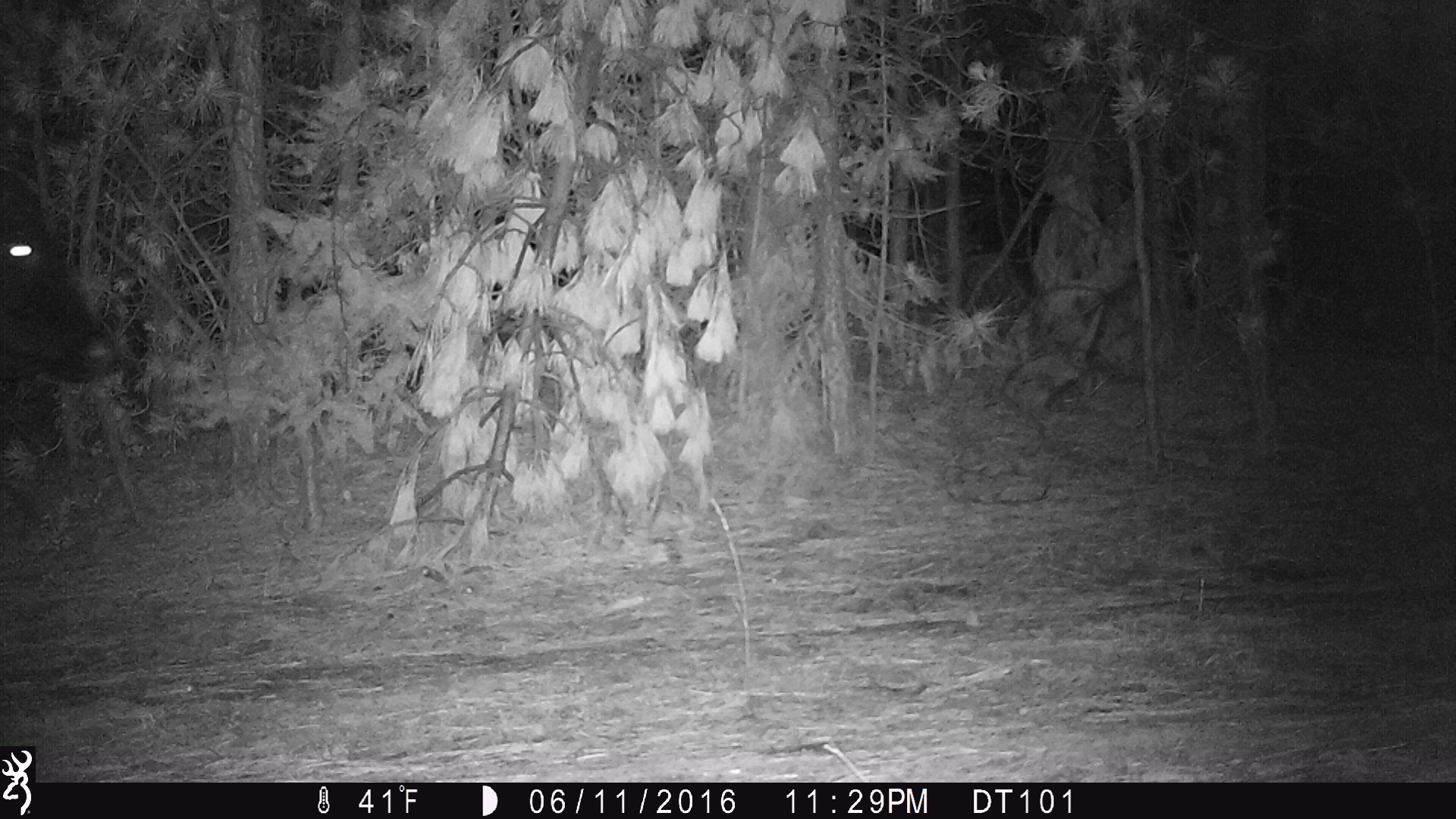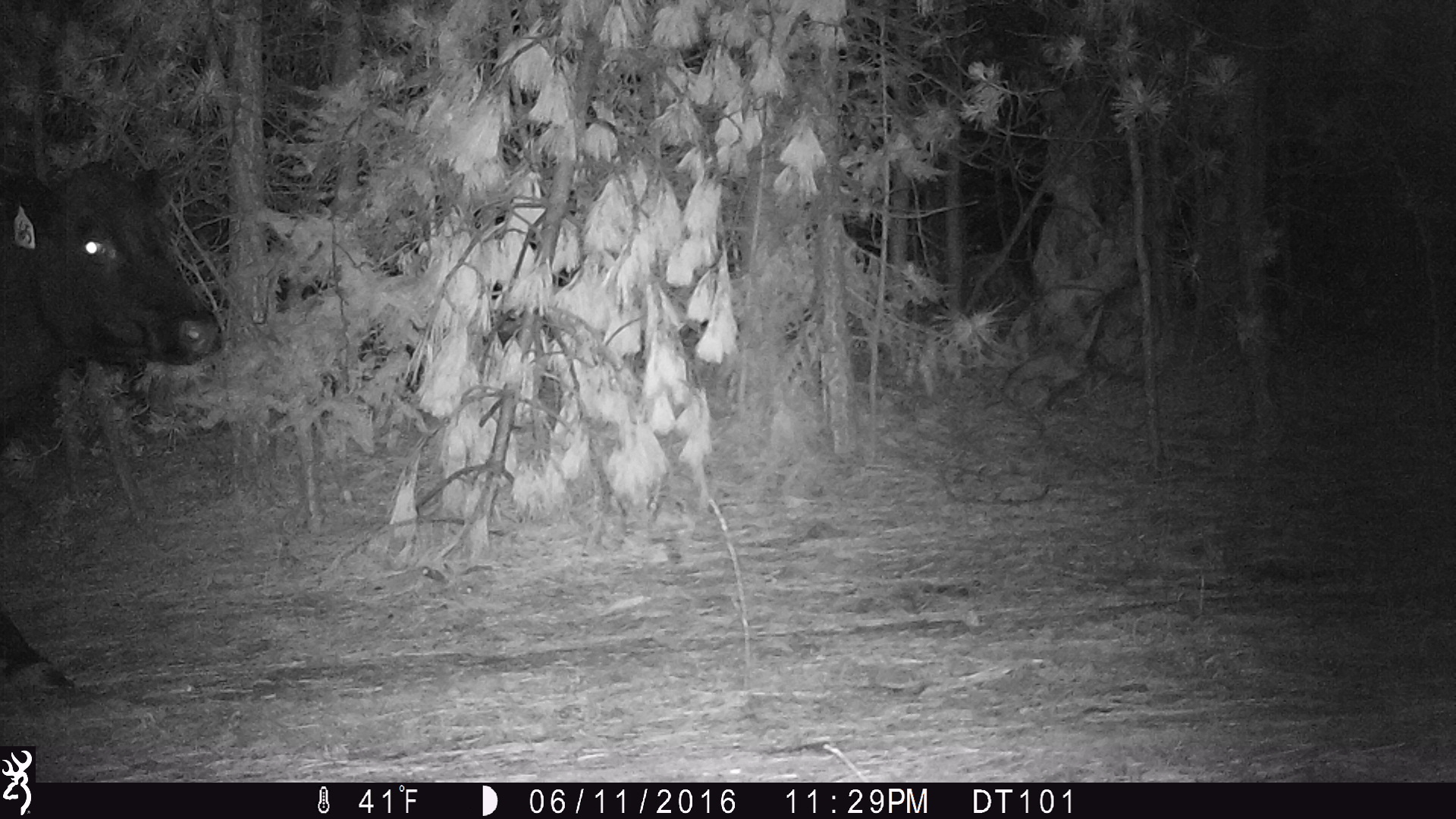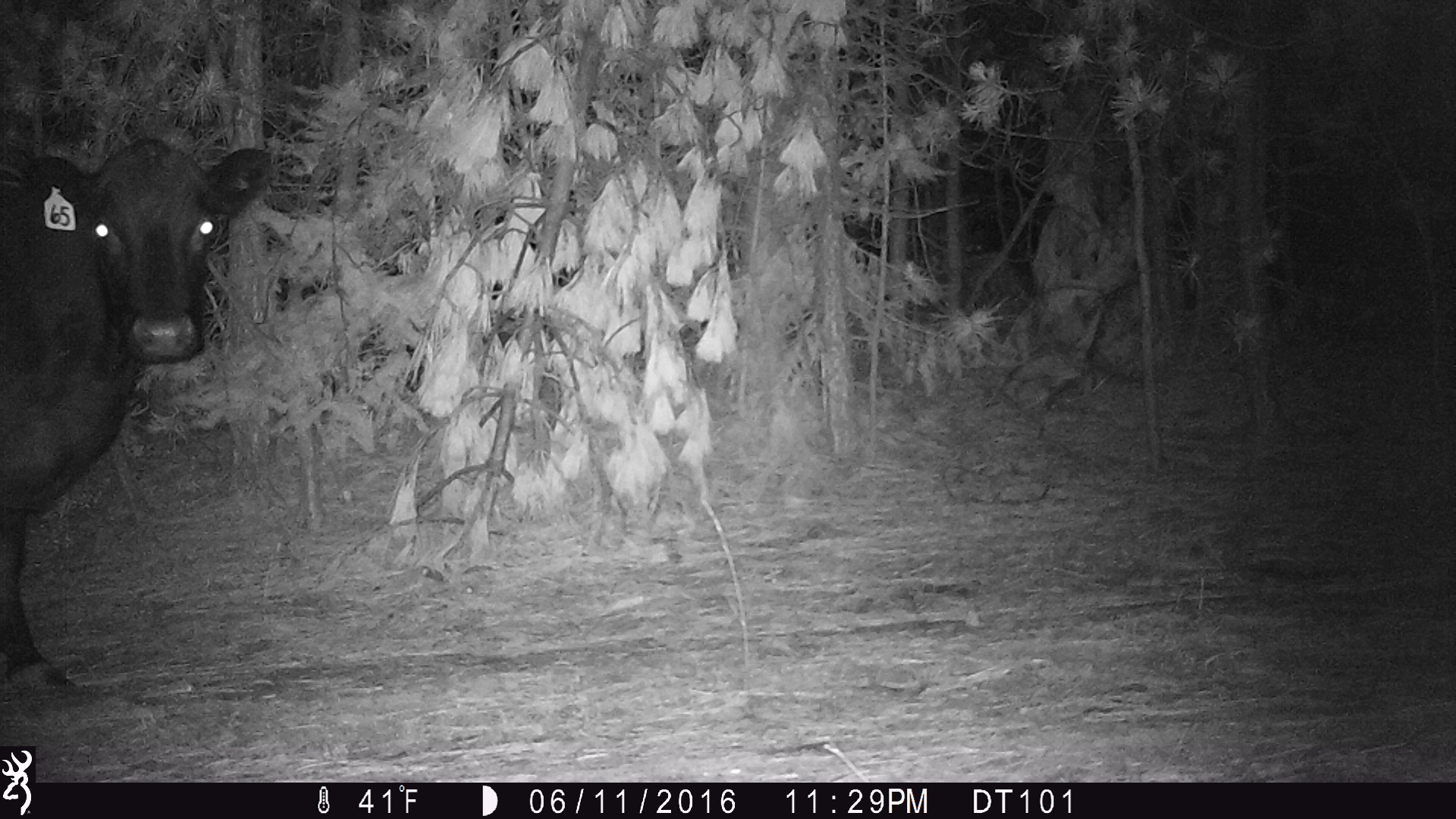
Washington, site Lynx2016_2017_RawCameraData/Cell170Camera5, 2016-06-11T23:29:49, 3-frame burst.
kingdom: Animalia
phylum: Chordata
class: Mammalia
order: Artiodactyla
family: Bovidae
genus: Bos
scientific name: Bos taurus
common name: domestic cattle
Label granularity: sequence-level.